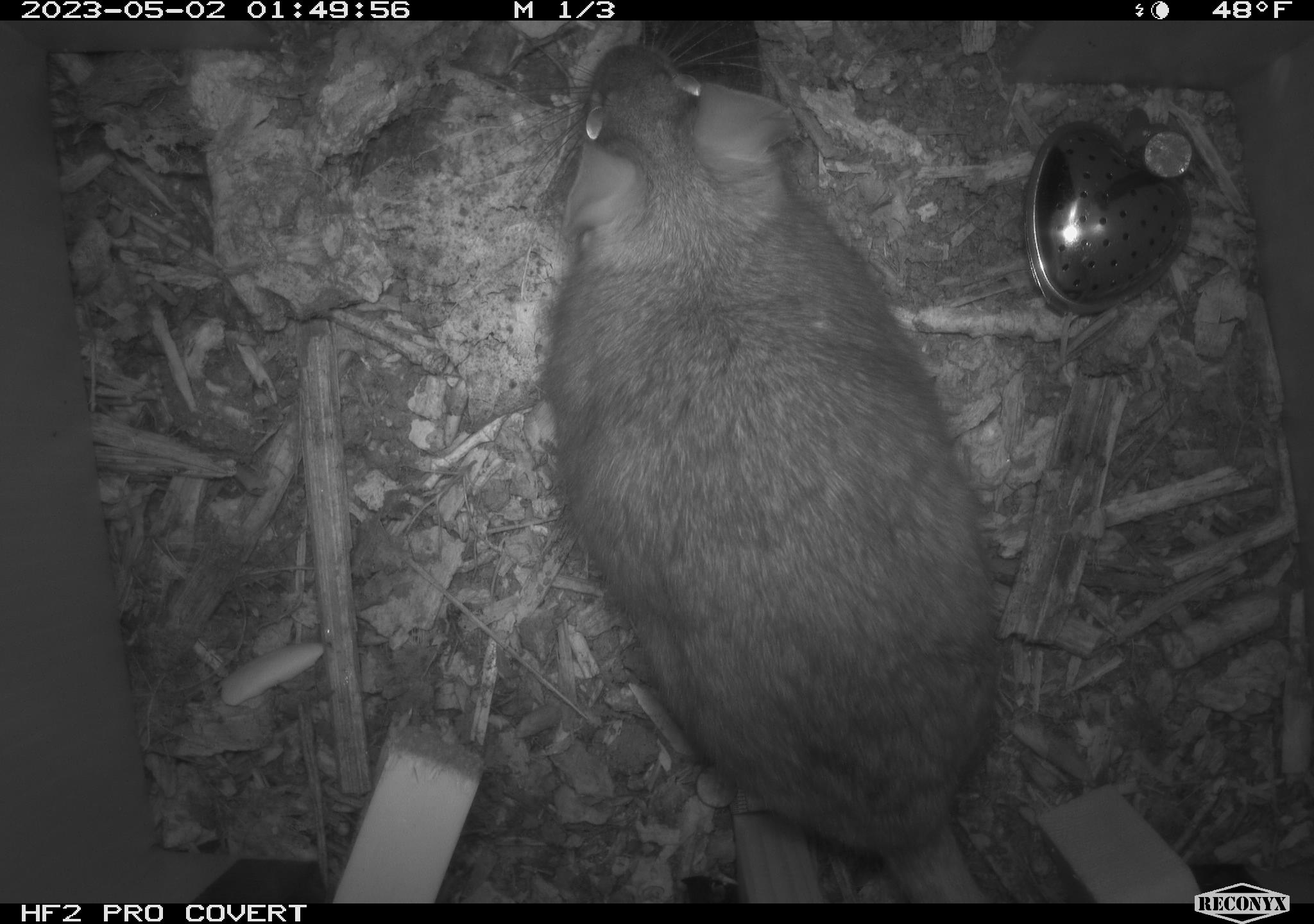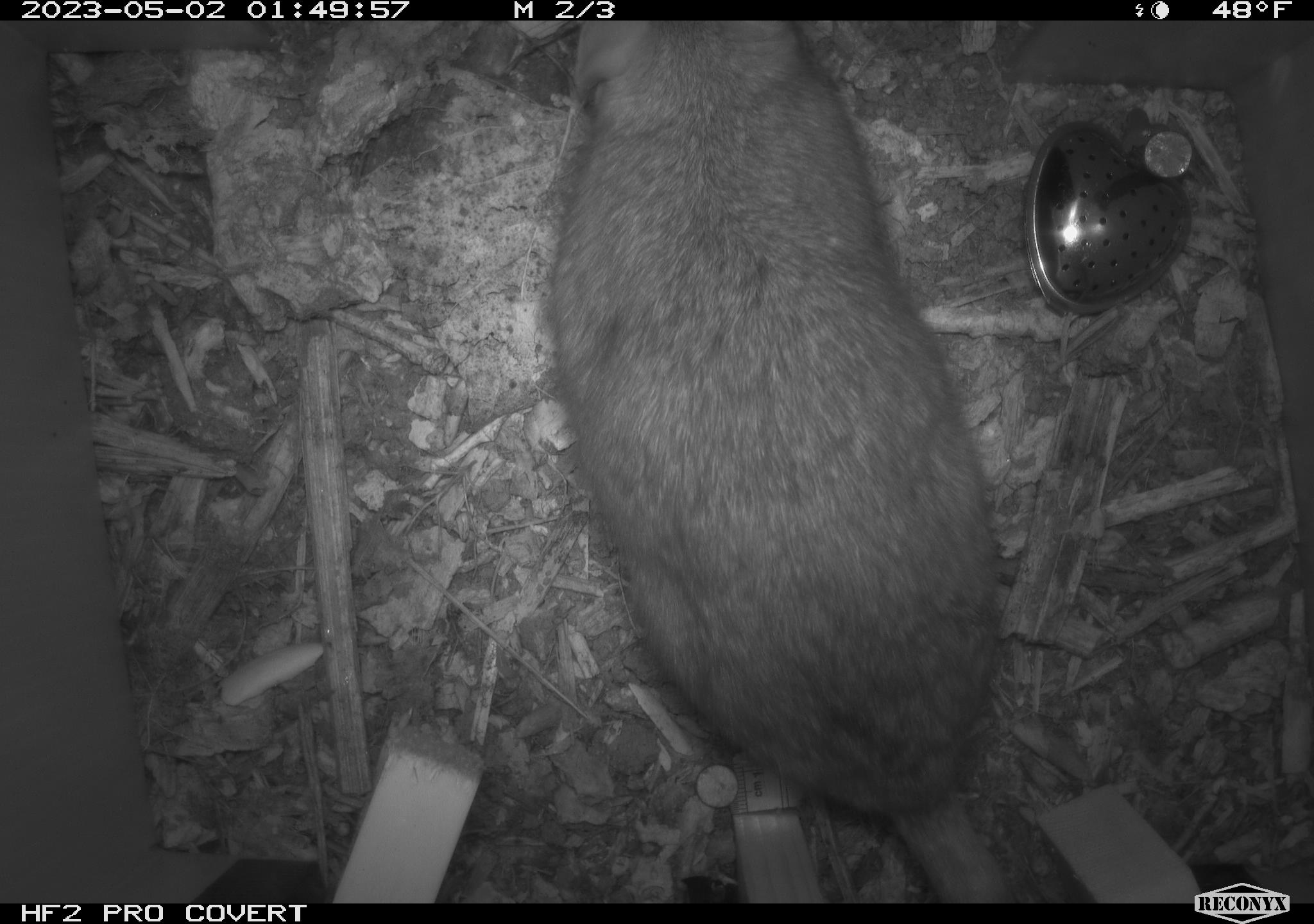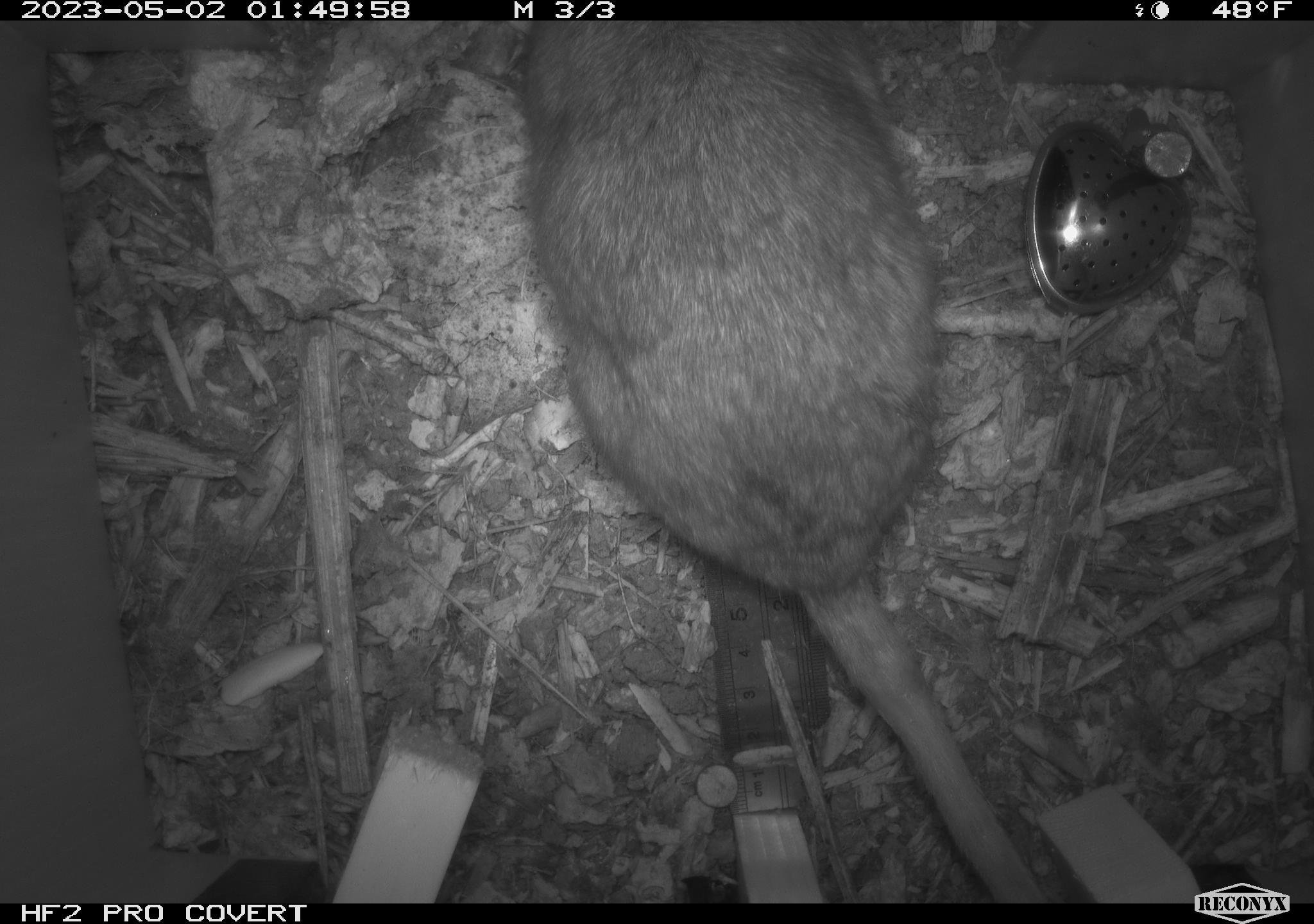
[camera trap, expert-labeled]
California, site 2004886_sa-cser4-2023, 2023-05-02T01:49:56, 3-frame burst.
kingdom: Animalia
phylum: Chordata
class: Mammalia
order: Rodentia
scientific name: Rodentia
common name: woodrat or rat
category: woodrat or rat species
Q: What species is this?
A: Woodrat or rat species (woodrat or rat) (Rodentia).